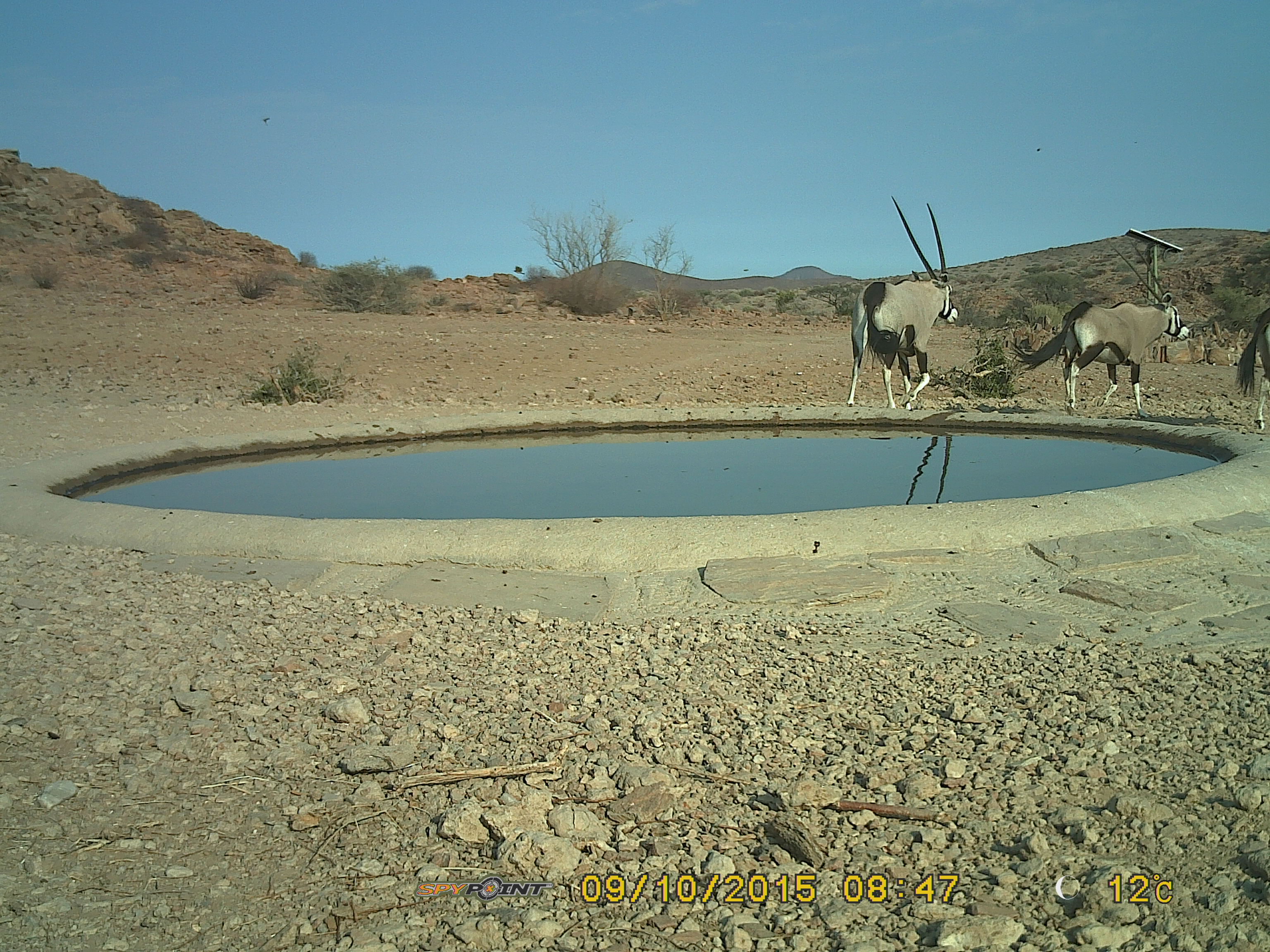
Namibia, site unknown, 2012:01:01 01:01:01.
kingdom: Animalia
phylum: Chordata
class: Mammalia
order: Artiodactyla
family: Bovidae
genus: Oryx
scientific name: Oryx gazella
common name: gemsbok